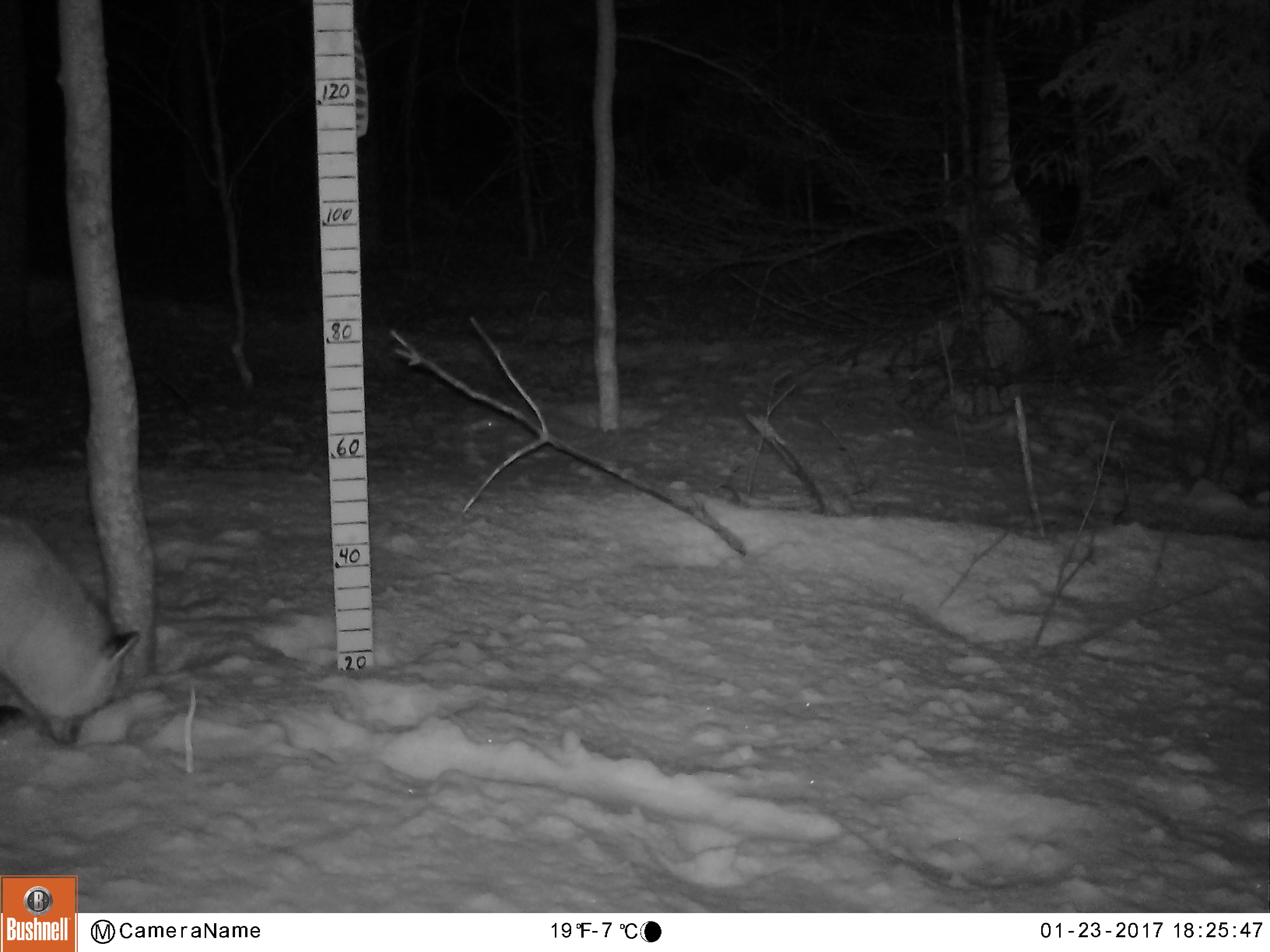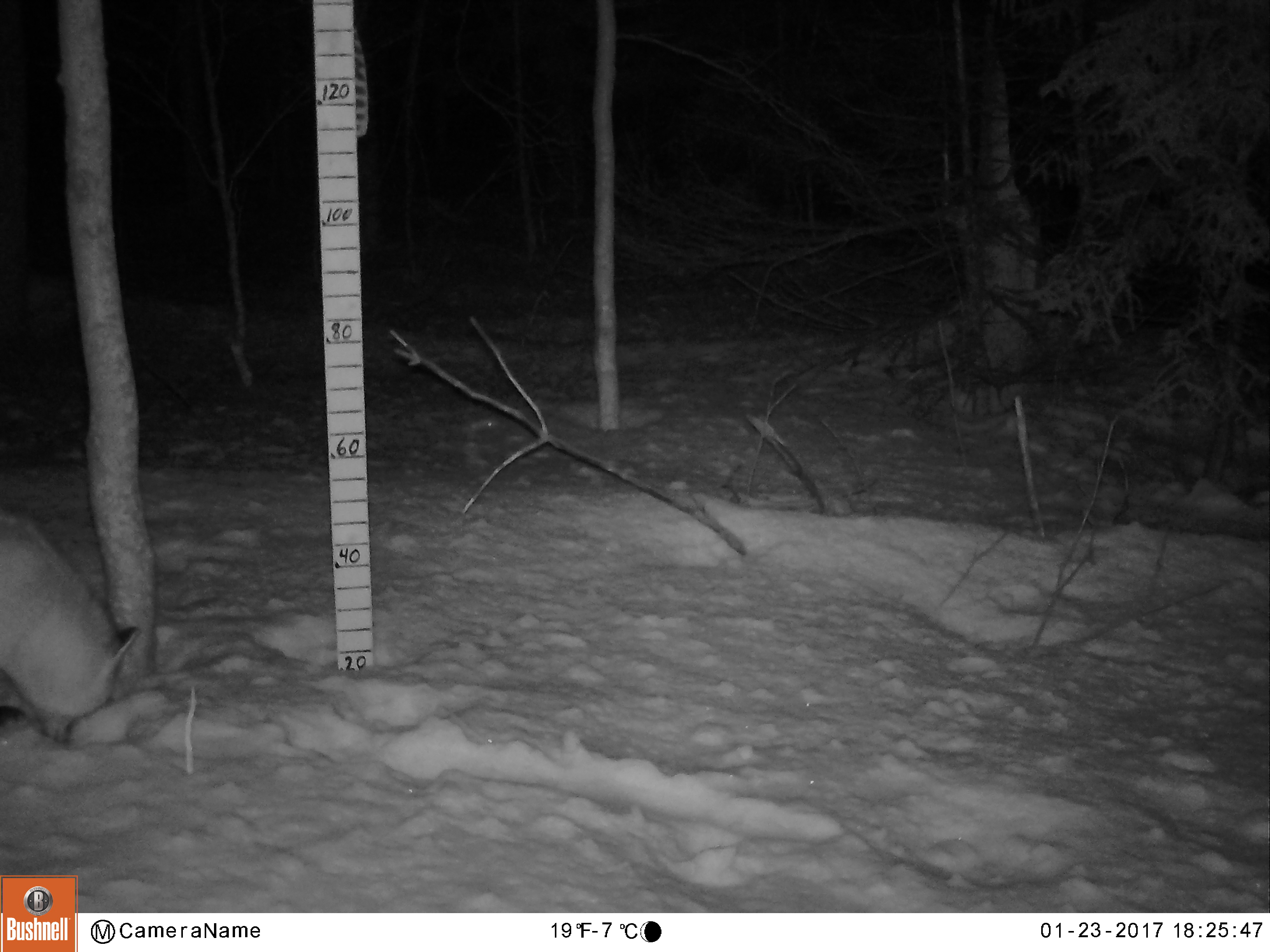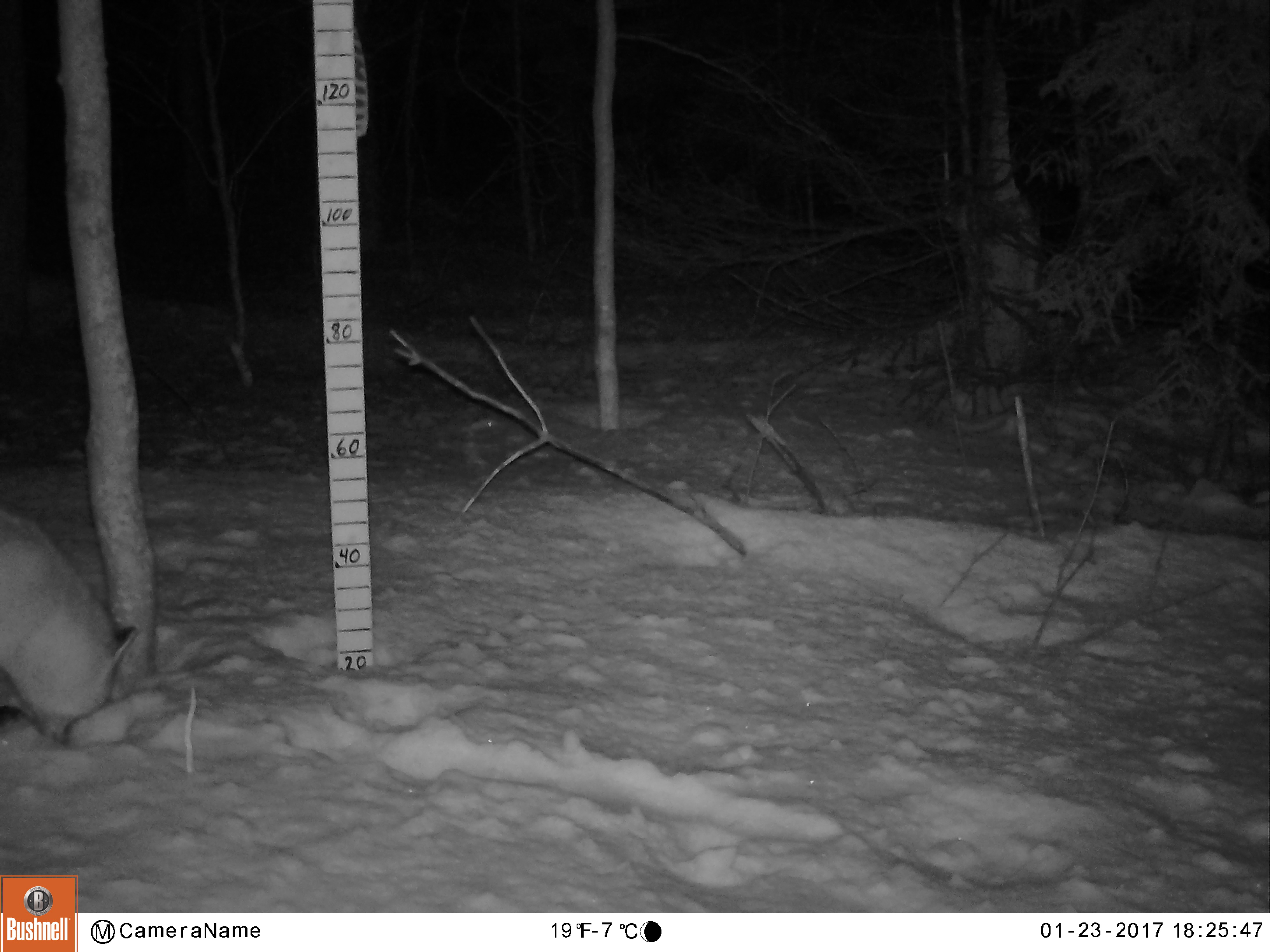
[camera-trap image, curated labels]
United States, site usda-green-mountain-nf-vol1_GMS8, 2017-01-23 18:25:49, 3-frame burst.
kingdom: Animalia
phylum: Chordata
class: Mammalia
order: Carnivora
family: Canidae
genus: Vulpes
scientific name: Vulpes vulpes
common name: red fox